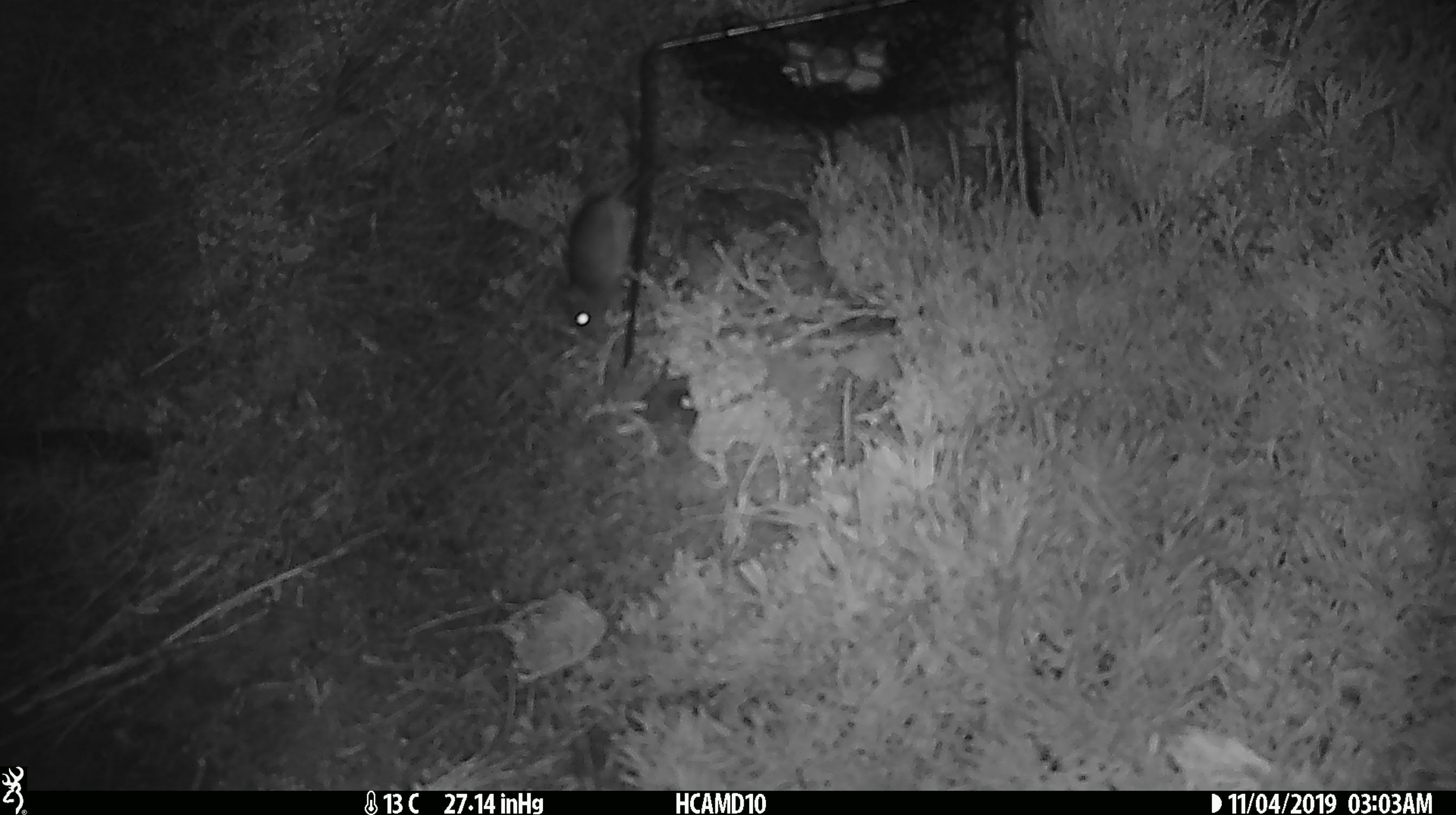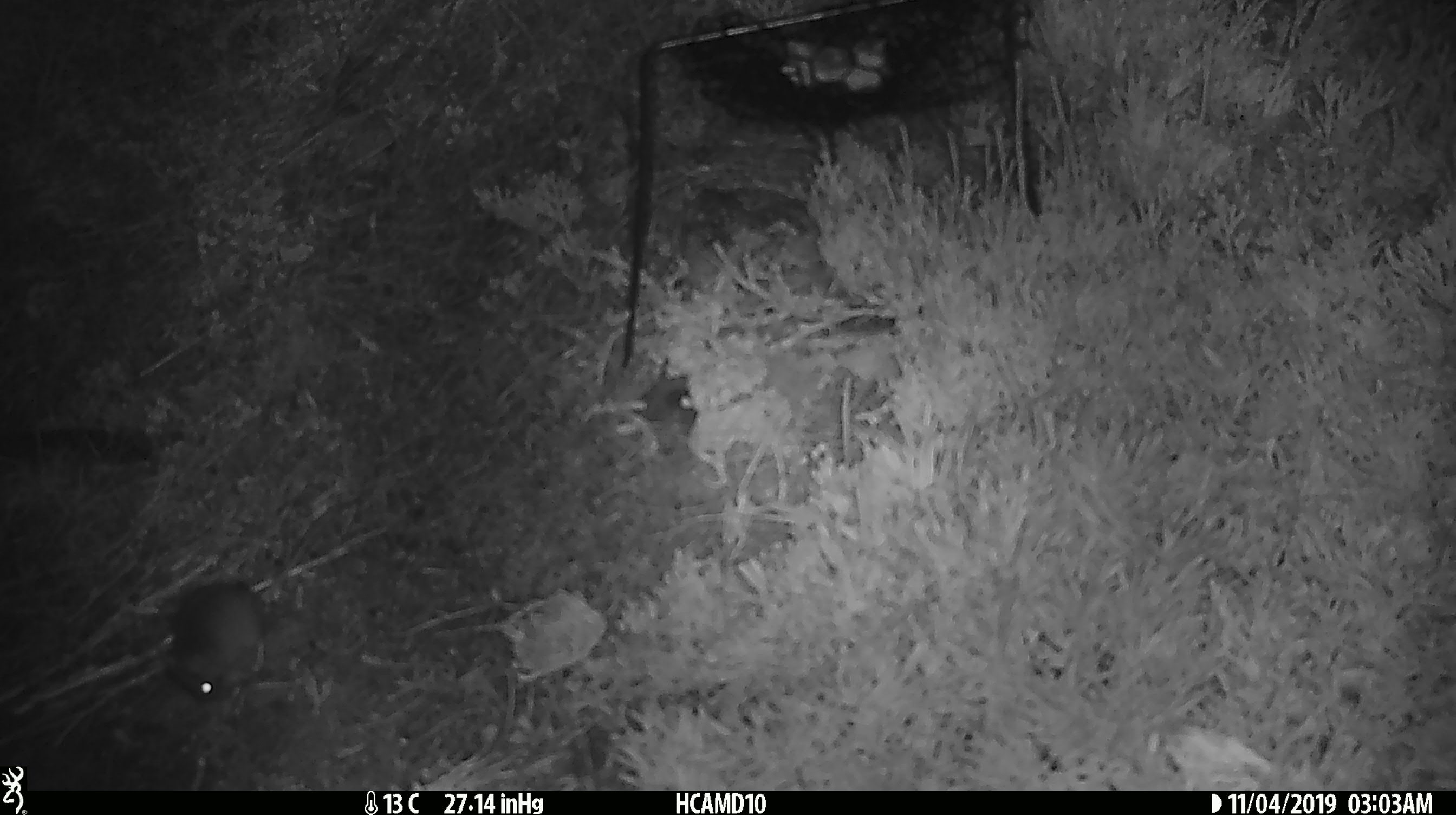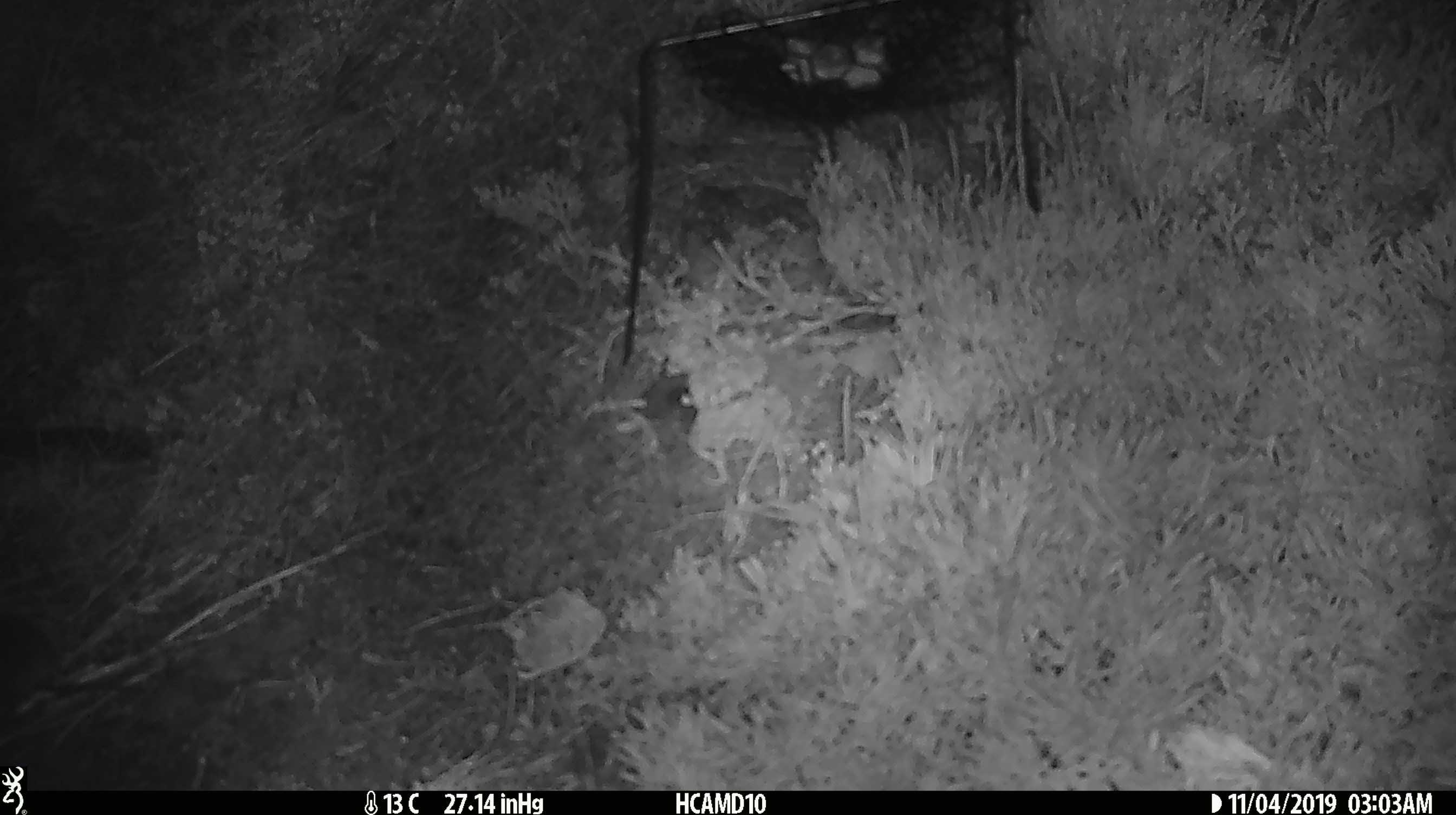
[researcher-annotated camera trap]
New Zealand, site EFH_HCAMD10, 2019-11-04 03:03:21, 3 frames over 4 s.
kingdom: Animalia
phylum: Chordata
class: Mammalia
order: Rodentia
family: Muridae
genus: Mus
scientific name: Mus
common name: mouse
Mouse (Mus).